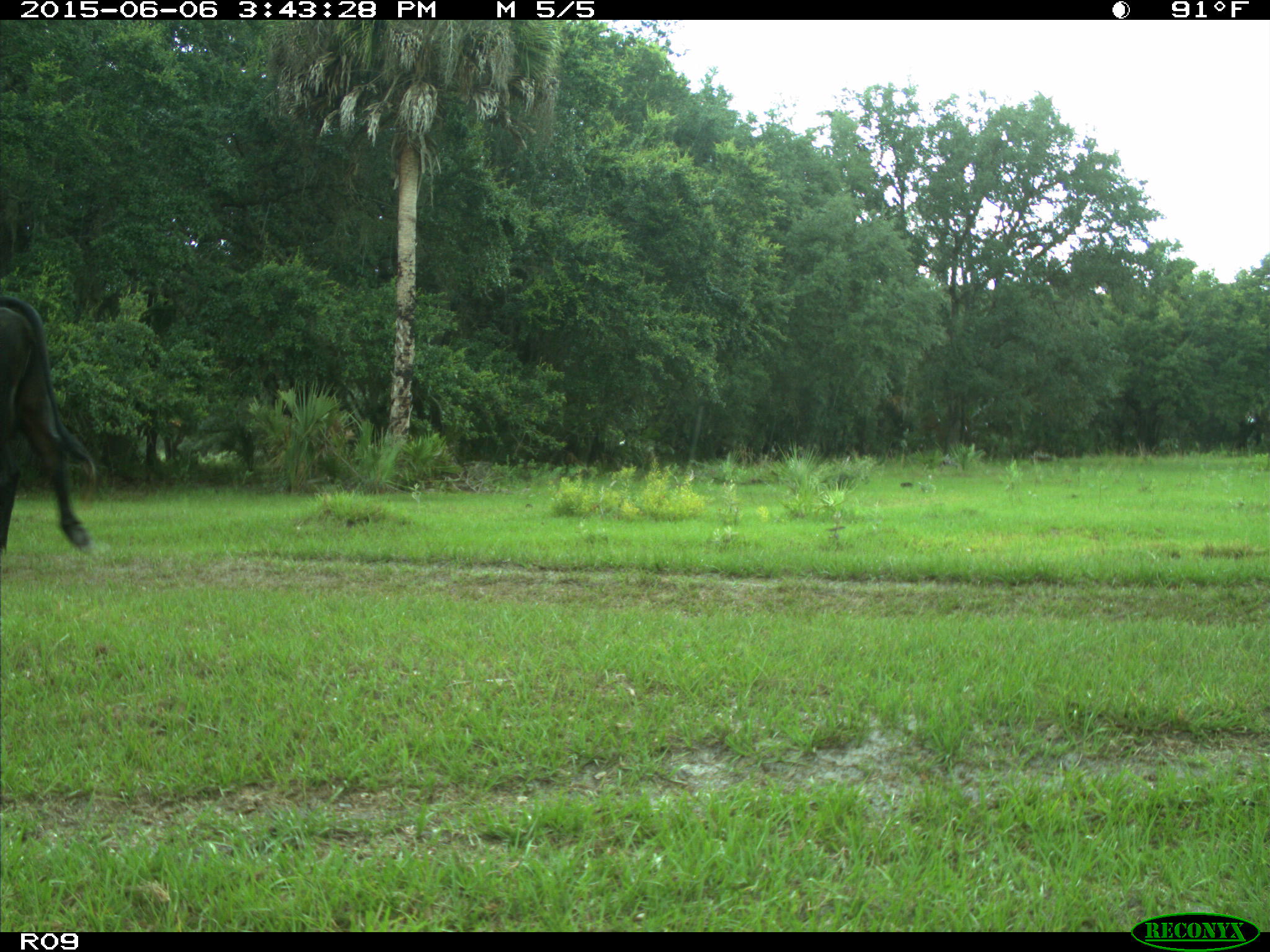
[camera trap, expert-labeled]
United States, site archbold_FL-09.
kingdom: Animalia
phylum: Chordata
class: Mammalia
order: Artiodactyla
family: Bovidae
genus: Bos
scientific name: Bos taurus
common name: domestic cow